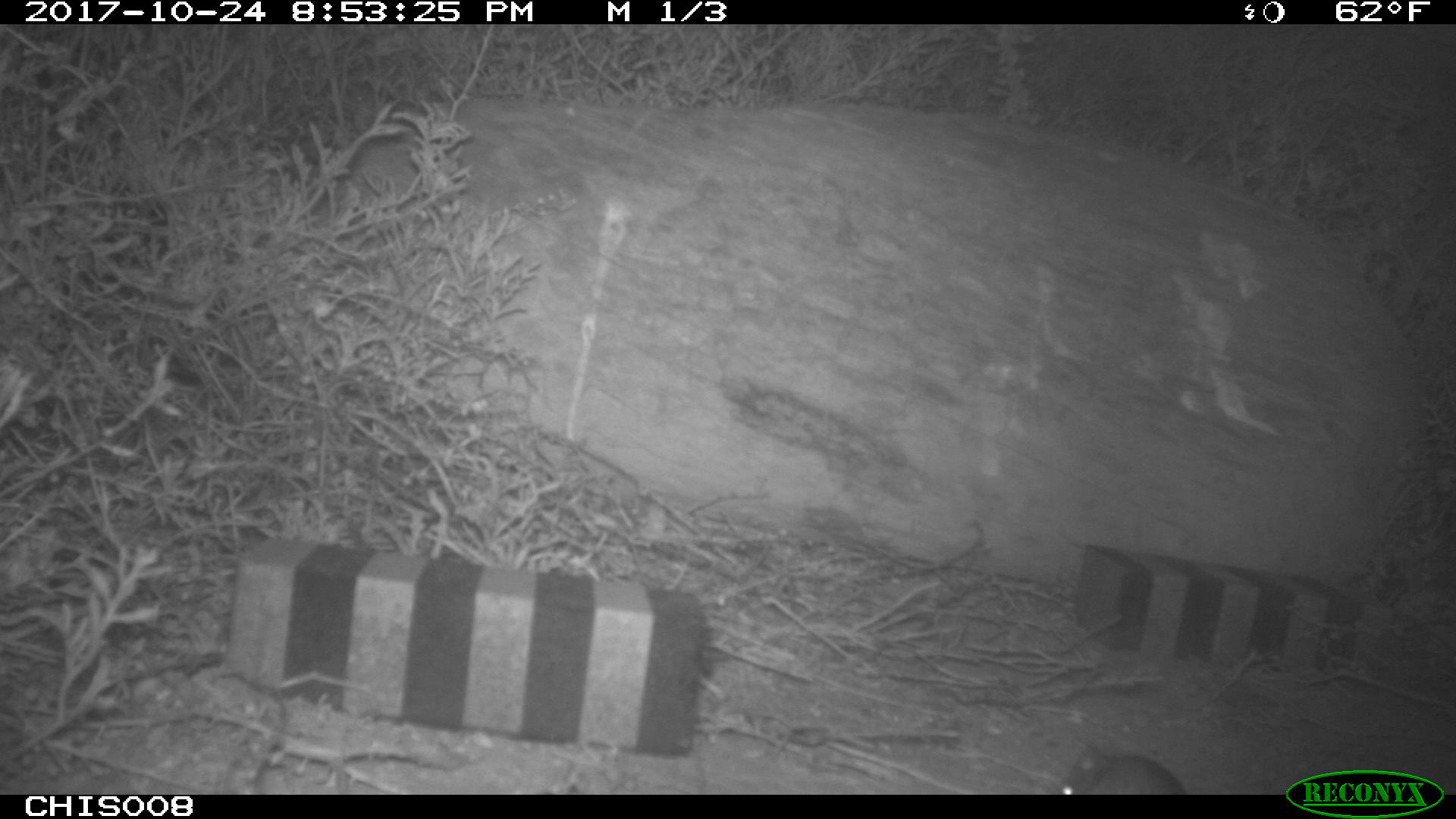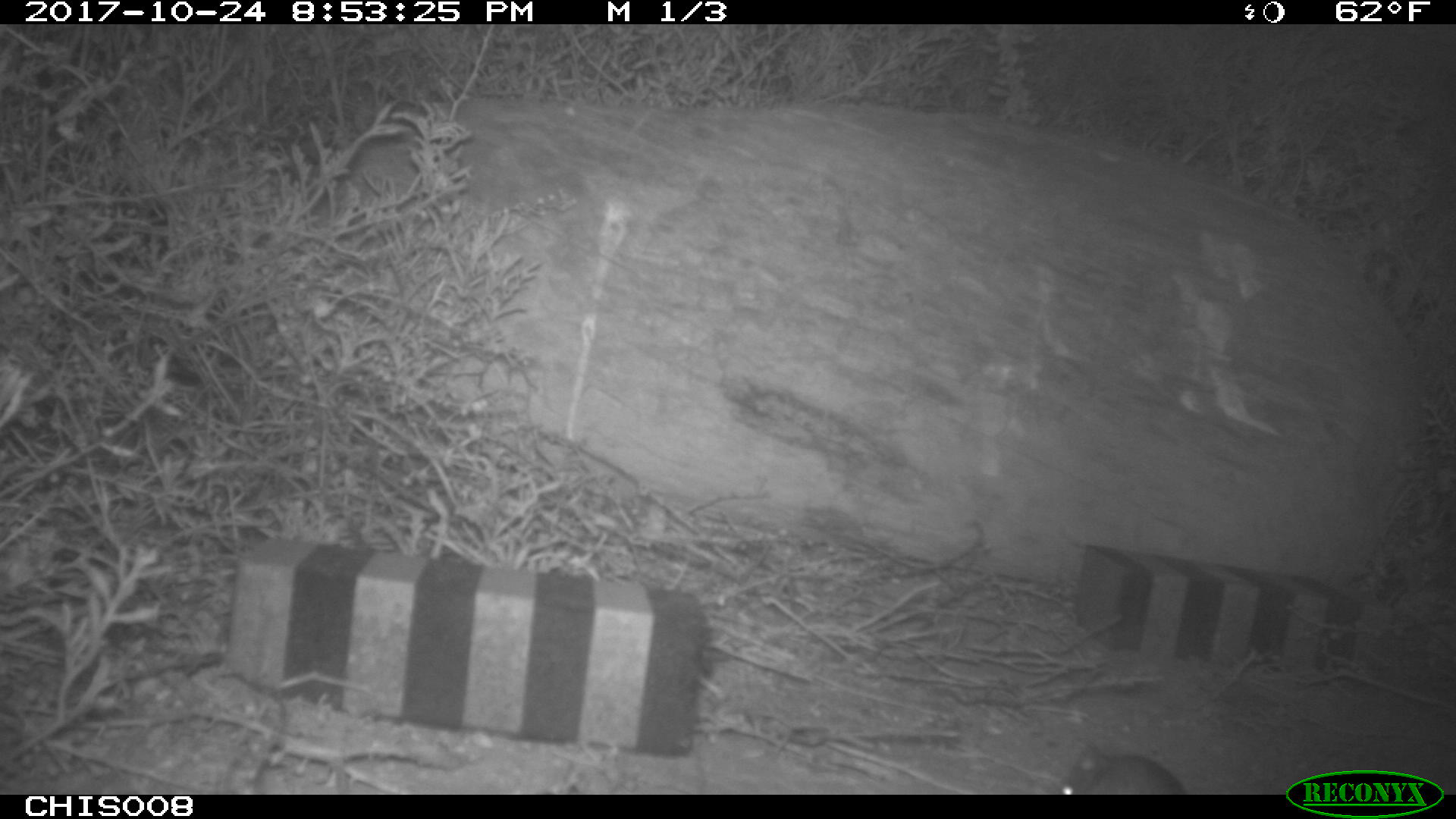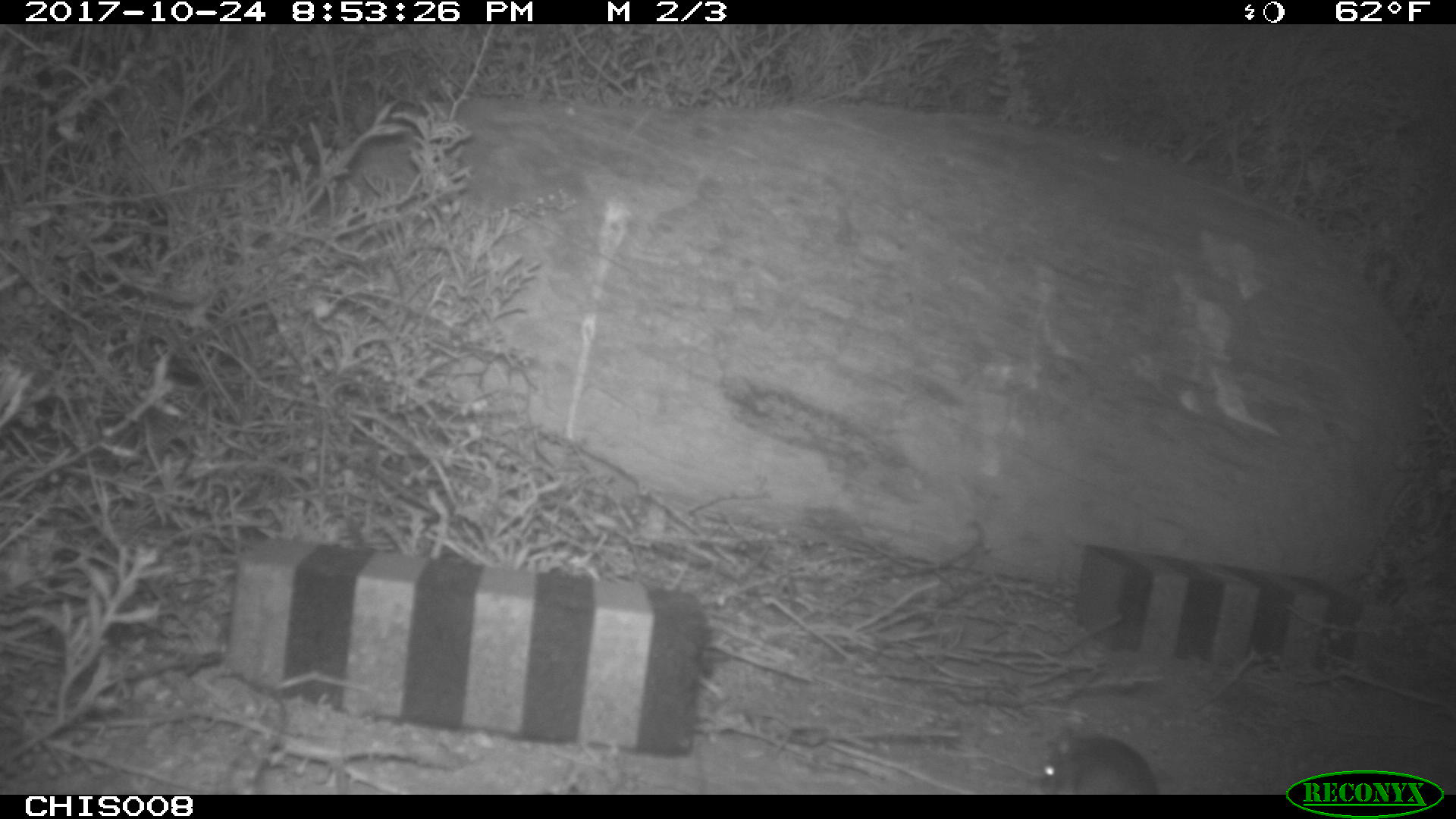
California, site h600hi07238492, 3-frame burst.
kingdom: Animalia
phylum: Chordata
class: Mammalia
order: Rodentia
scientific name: Rodentia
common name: rodent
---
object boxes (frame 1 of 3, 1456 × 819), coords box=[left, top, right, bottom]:
rodent: box=[1062, 739, 1188, 793]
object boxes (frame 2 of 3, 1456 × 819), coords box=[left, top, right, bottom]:
rodent: box=[1060, 747, 1186, 793]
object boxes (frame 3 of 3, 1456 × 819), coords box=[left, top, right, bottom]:
rodent: box=[1040, 734, 1156, 795]